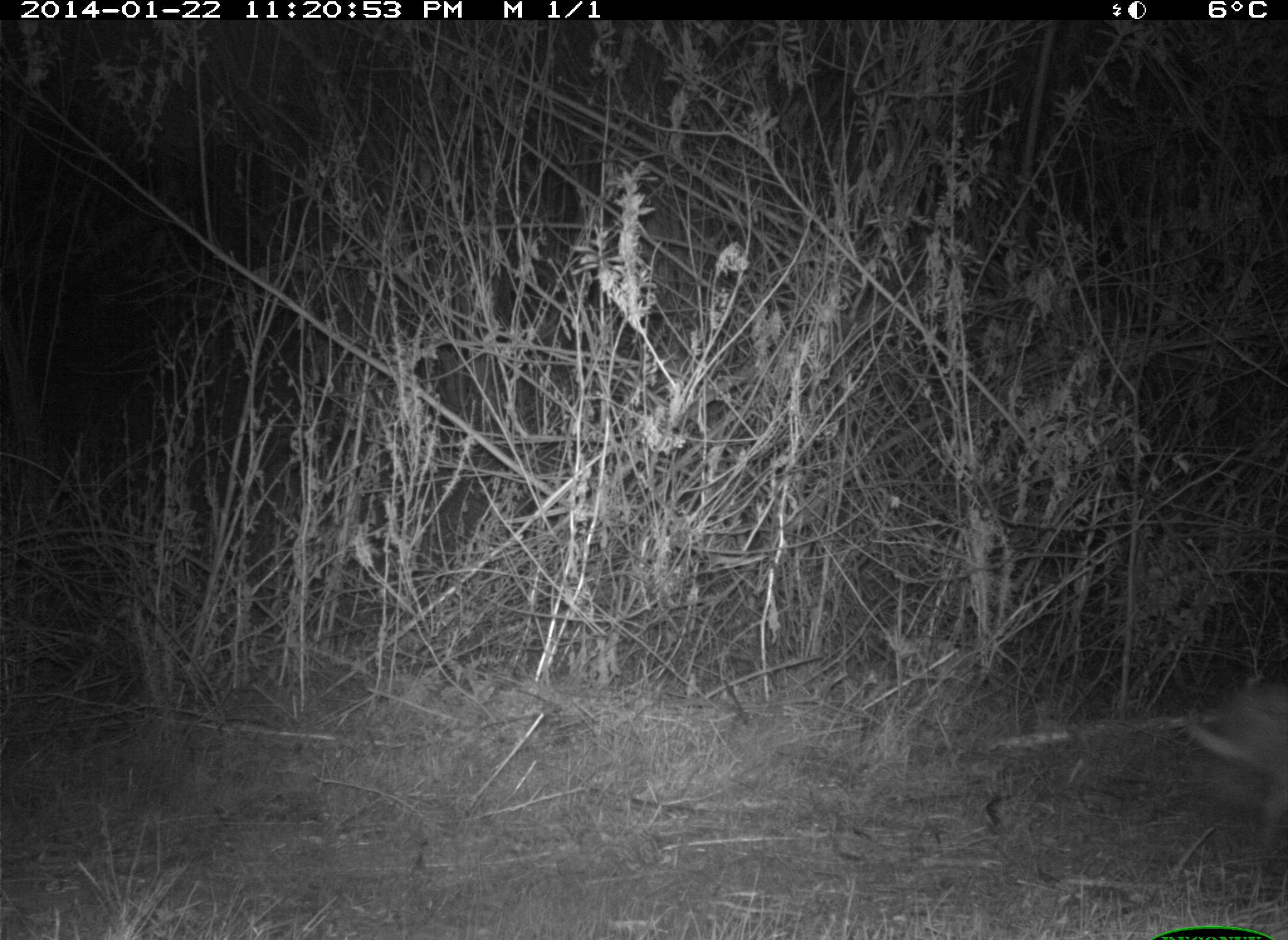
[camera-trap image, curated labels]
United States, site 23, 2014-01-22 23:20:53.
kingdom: Animalia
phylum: Chordata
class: Mammalia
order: Lagomorpha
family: Leporidae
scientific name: Leporidae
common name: rabbits and hares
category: rabbit